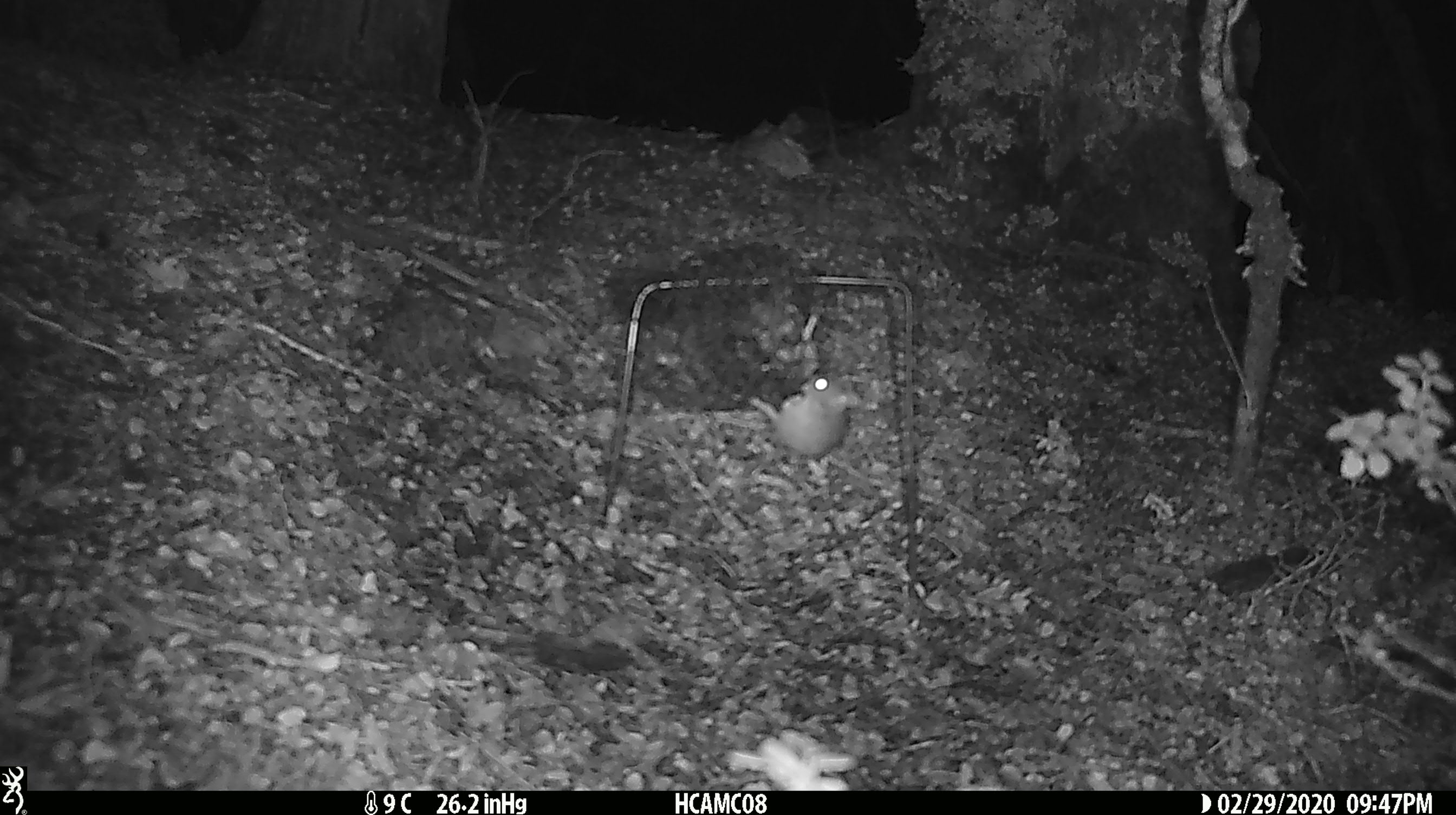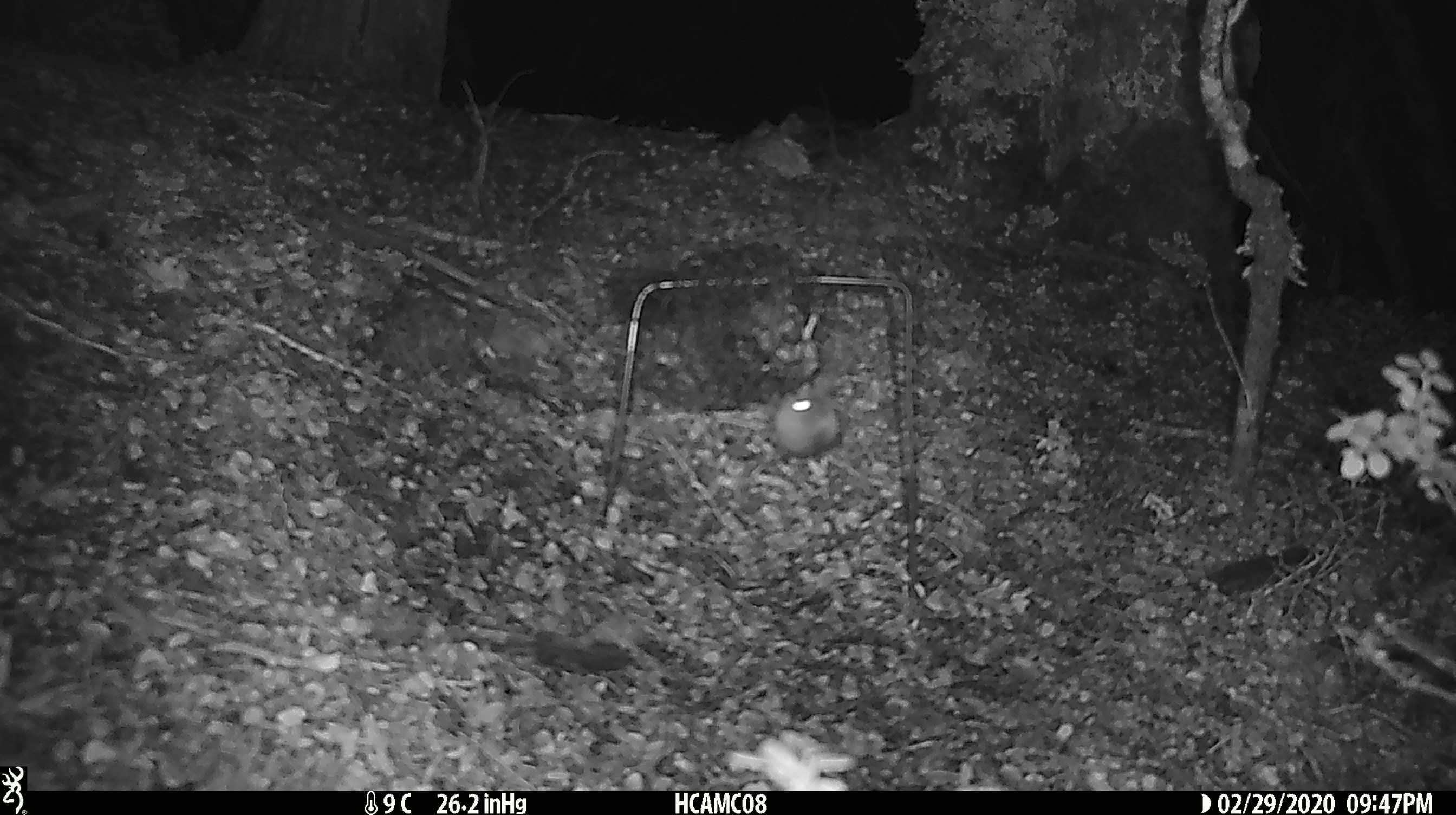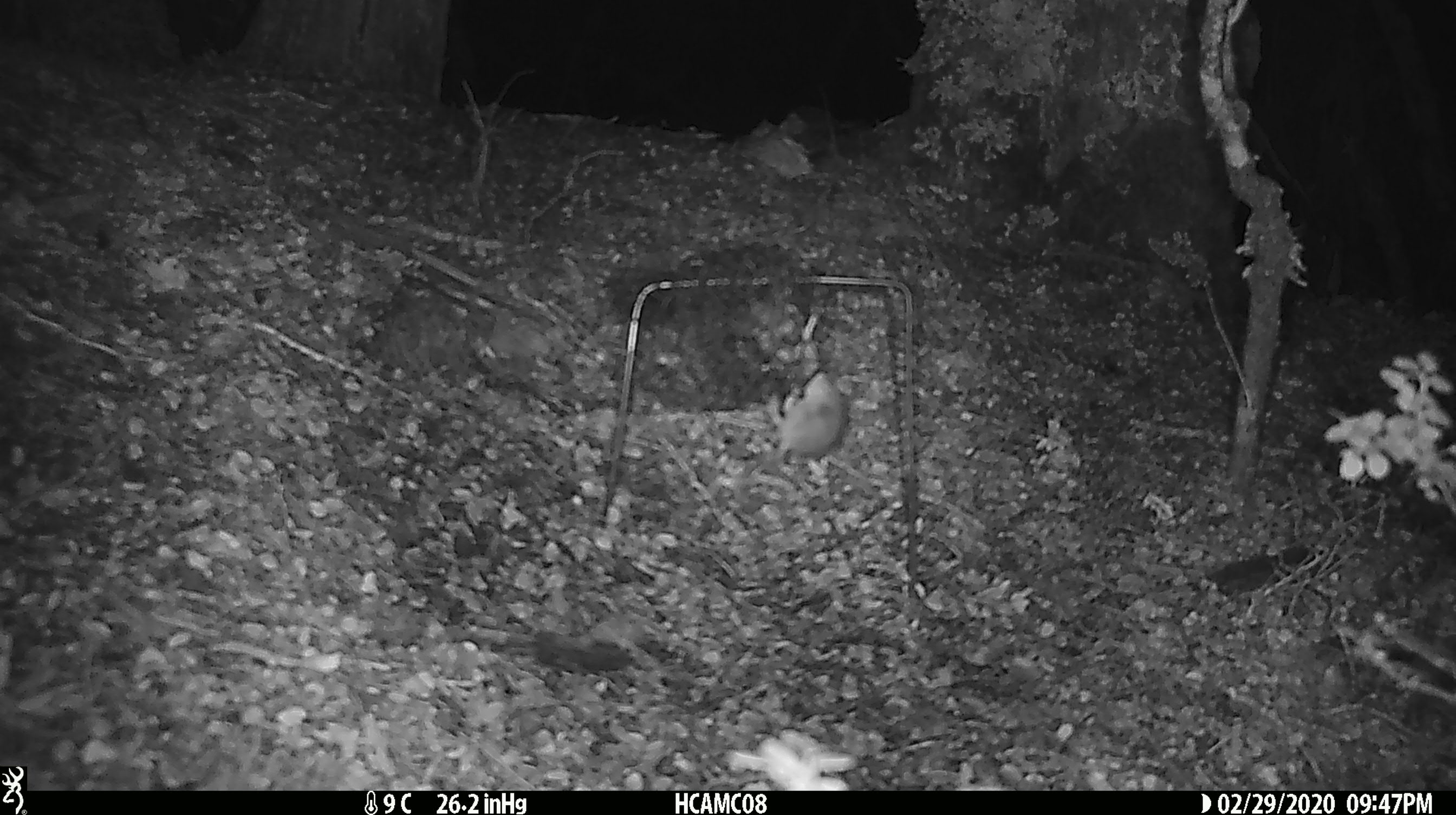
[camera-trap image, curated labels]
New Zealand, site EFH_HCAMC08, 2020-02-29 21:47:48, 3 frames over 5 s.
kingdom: Animalia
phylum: Chordata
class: Mammalia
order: Rodentia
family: Muridae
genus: Mus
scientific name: Mus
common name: mouse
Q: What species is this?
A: Mouse (Mus).